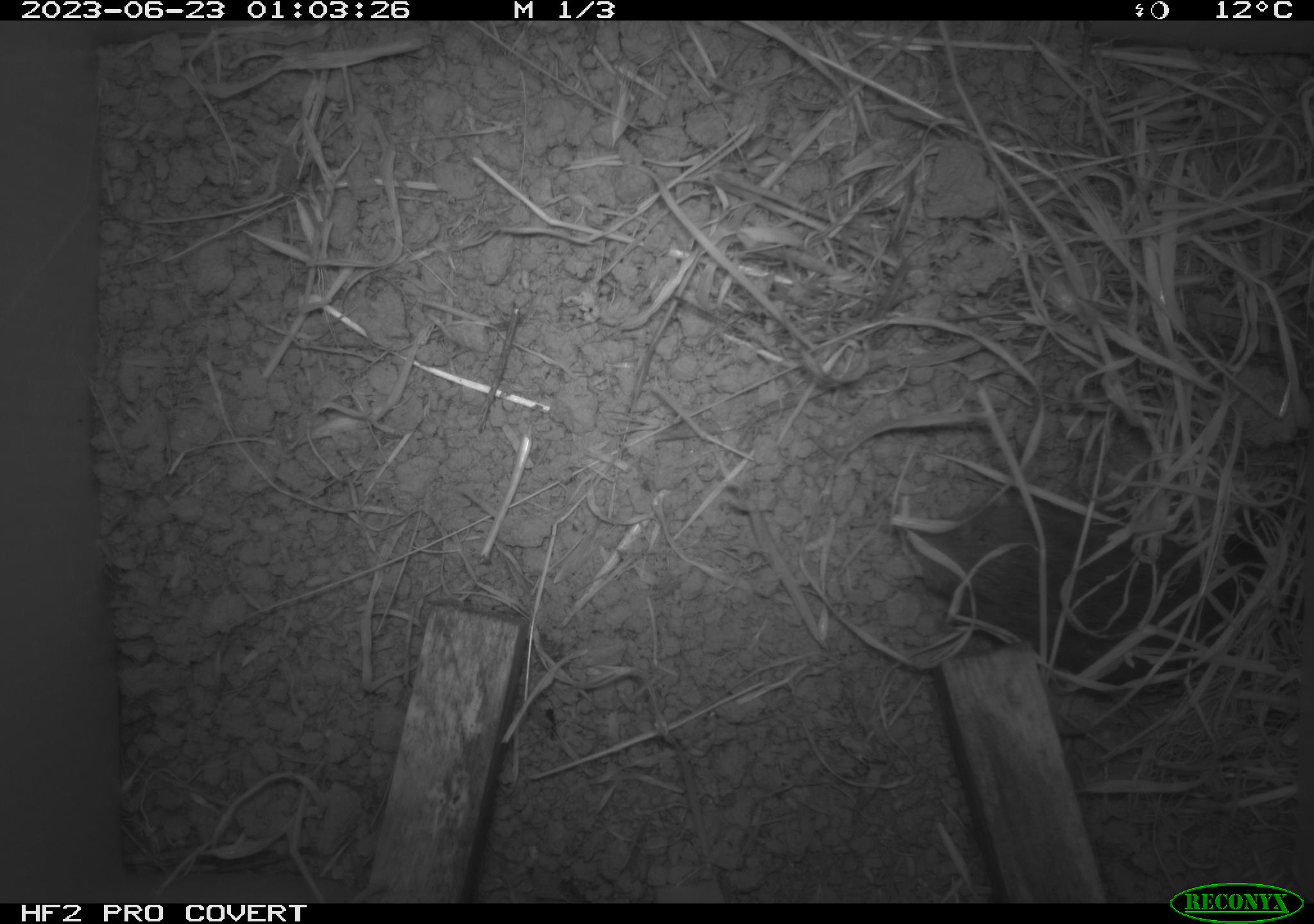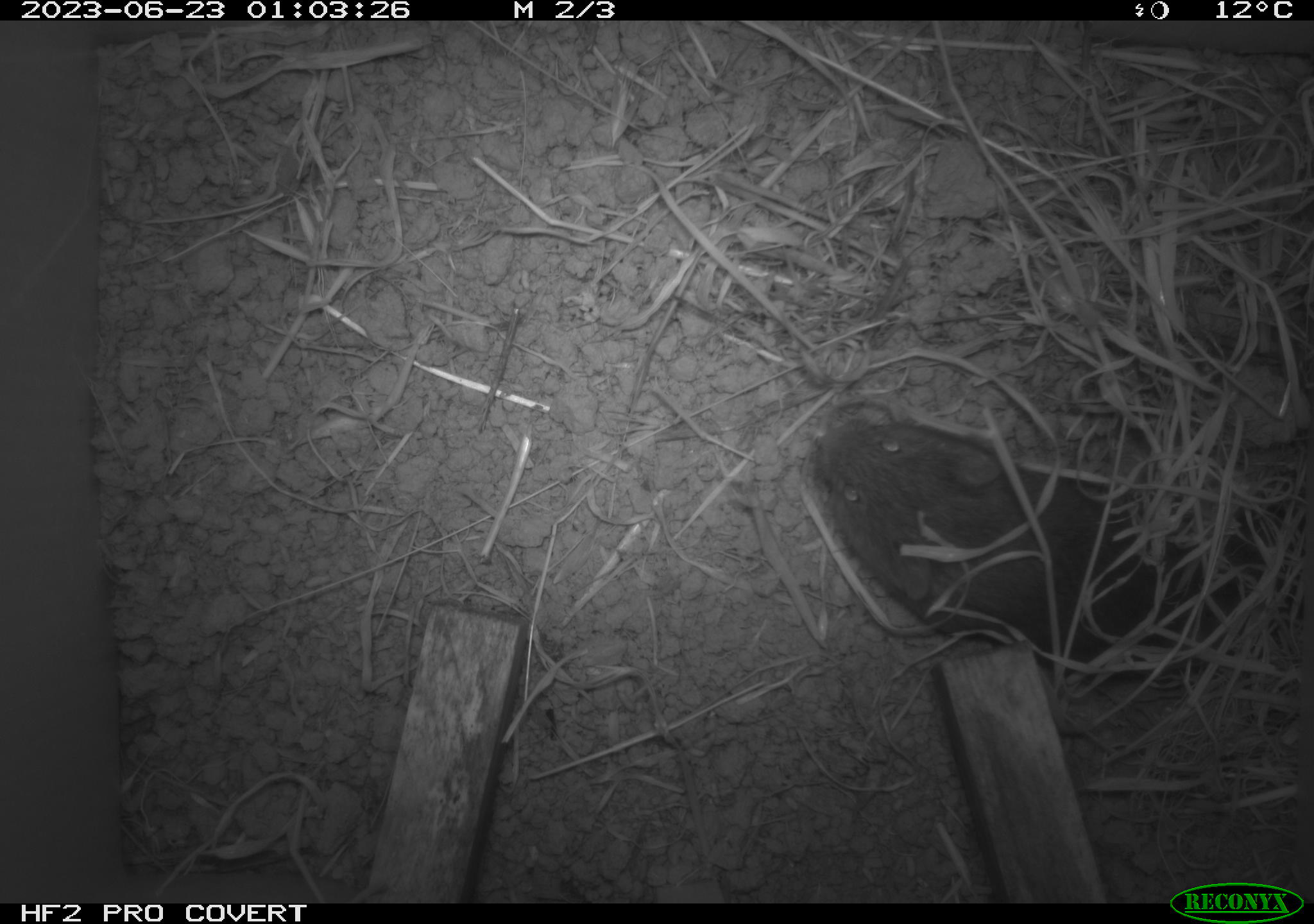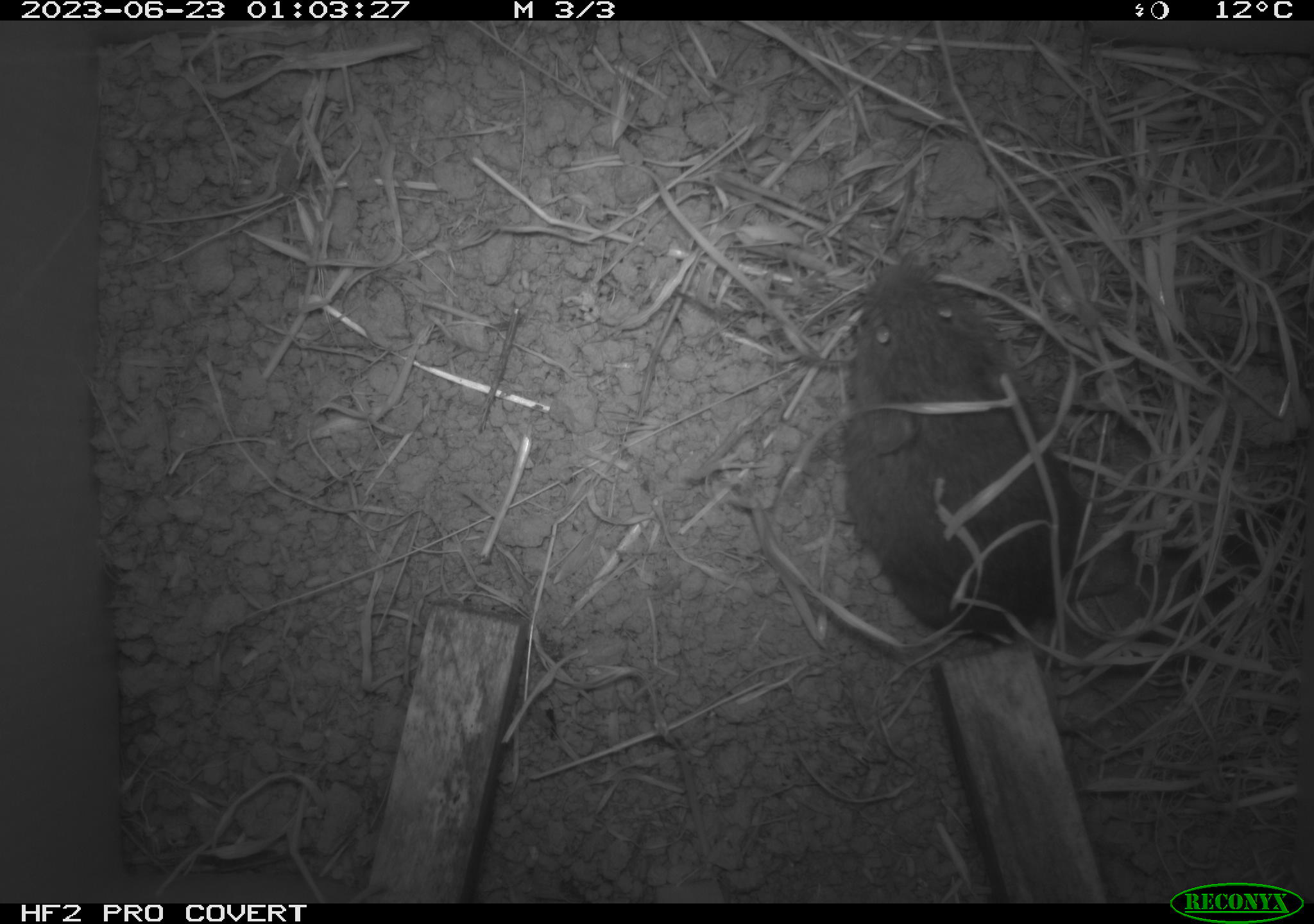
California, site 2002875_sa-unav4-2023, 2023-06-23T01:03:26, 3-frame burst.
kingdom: Animalia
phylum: Chordata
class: Mammalia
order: Rodentia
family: Cricetidae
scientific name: Arvicolinae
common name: voles, lemmings, and muskrats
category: arvicolinae subfamily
Arvicolinae subfamily (voles, lemmings, and muskrats) (Arvicolinae).